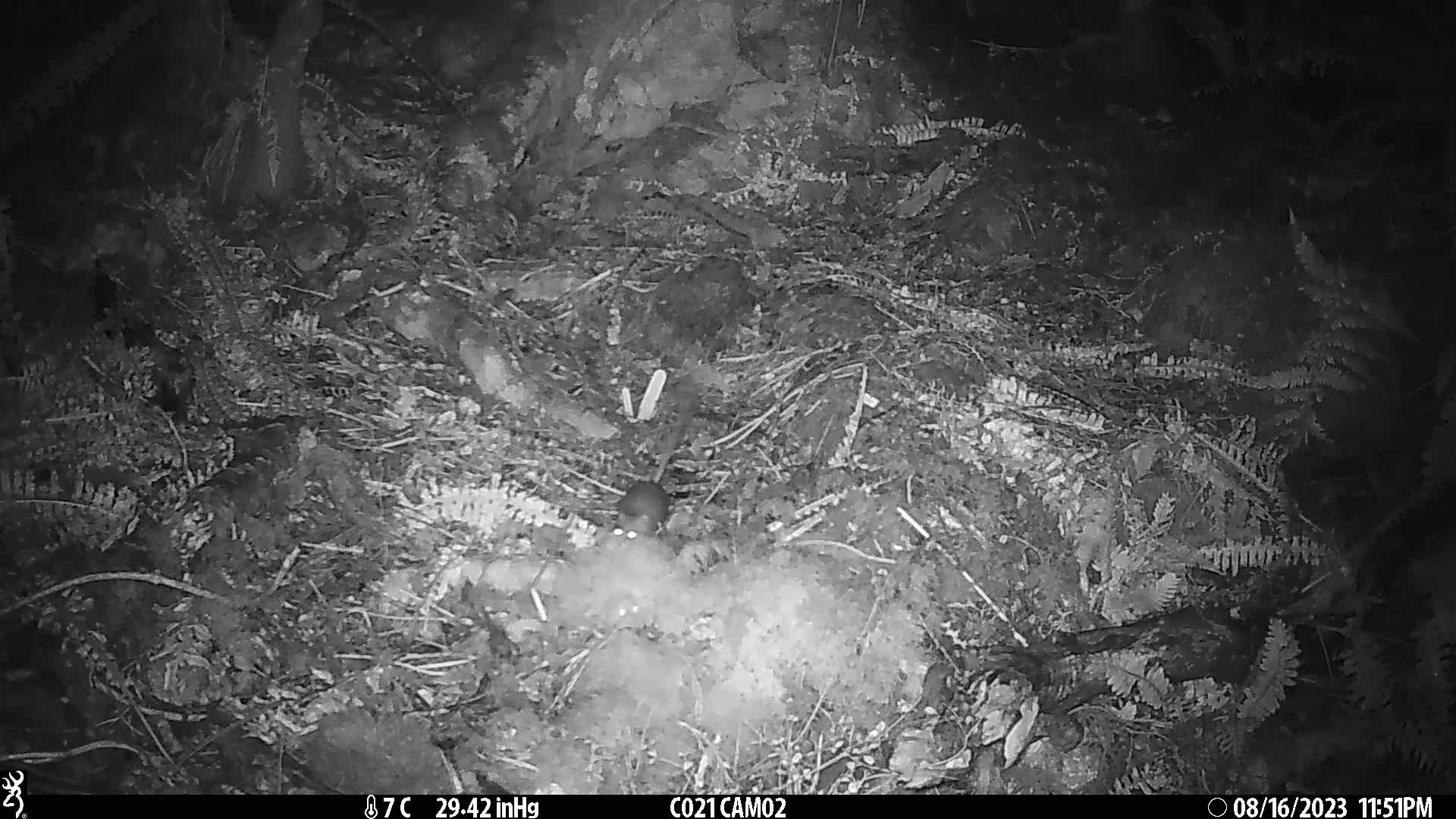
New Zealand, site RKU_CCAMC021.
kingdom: Animalia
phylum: Chordata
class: Mammalia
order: Rodentia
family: Muridae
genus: Rattus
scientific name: Rattus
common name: rat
Rat (Rattus).